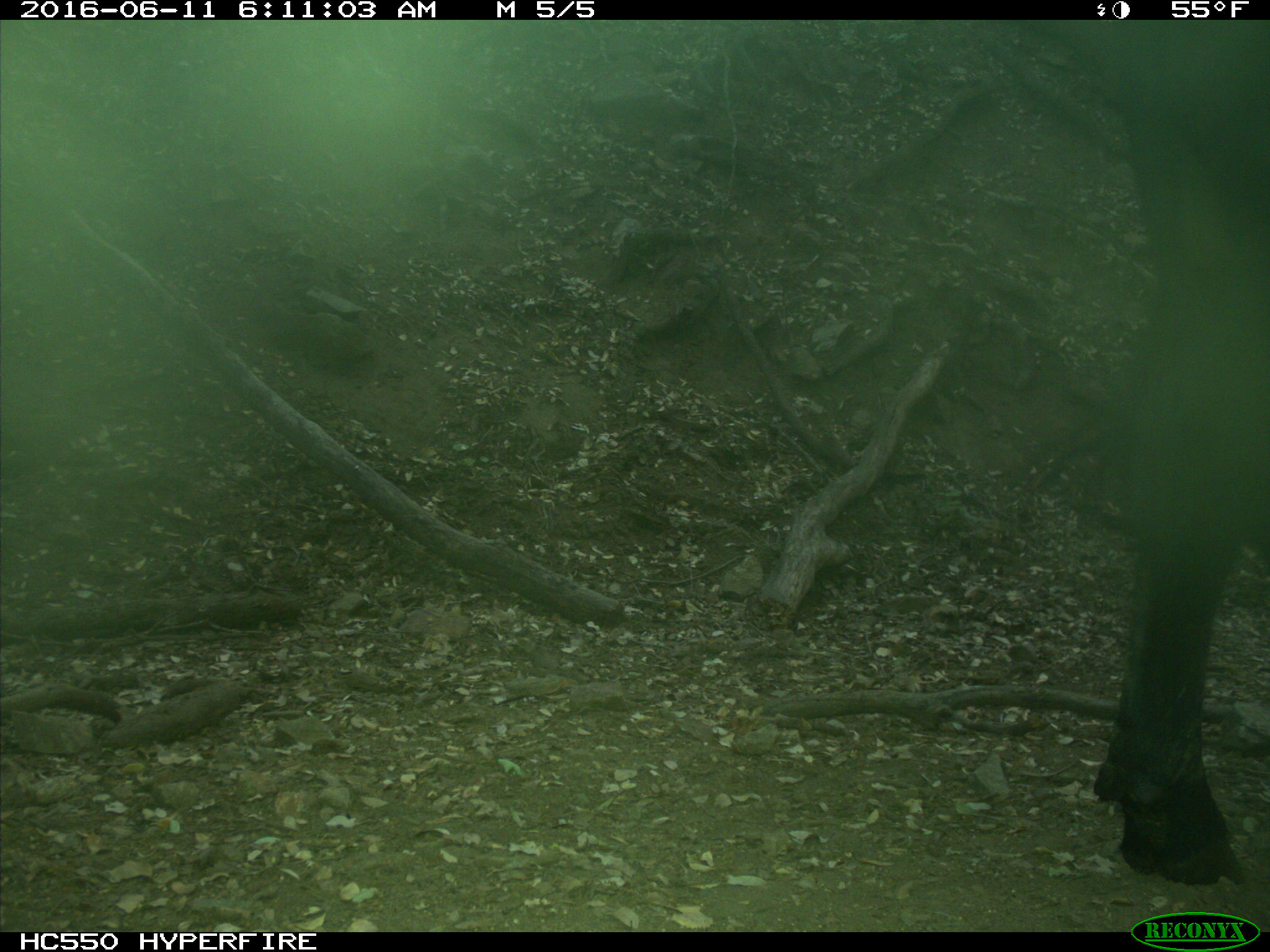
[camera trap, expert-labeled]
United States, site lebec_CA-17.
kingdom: Animalia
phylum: Chordata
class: Mammalia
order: Artiodactyla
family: Bovidae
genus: Bos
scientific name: Bos taurus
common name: domestic cow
Bos taurus (domestic cow).